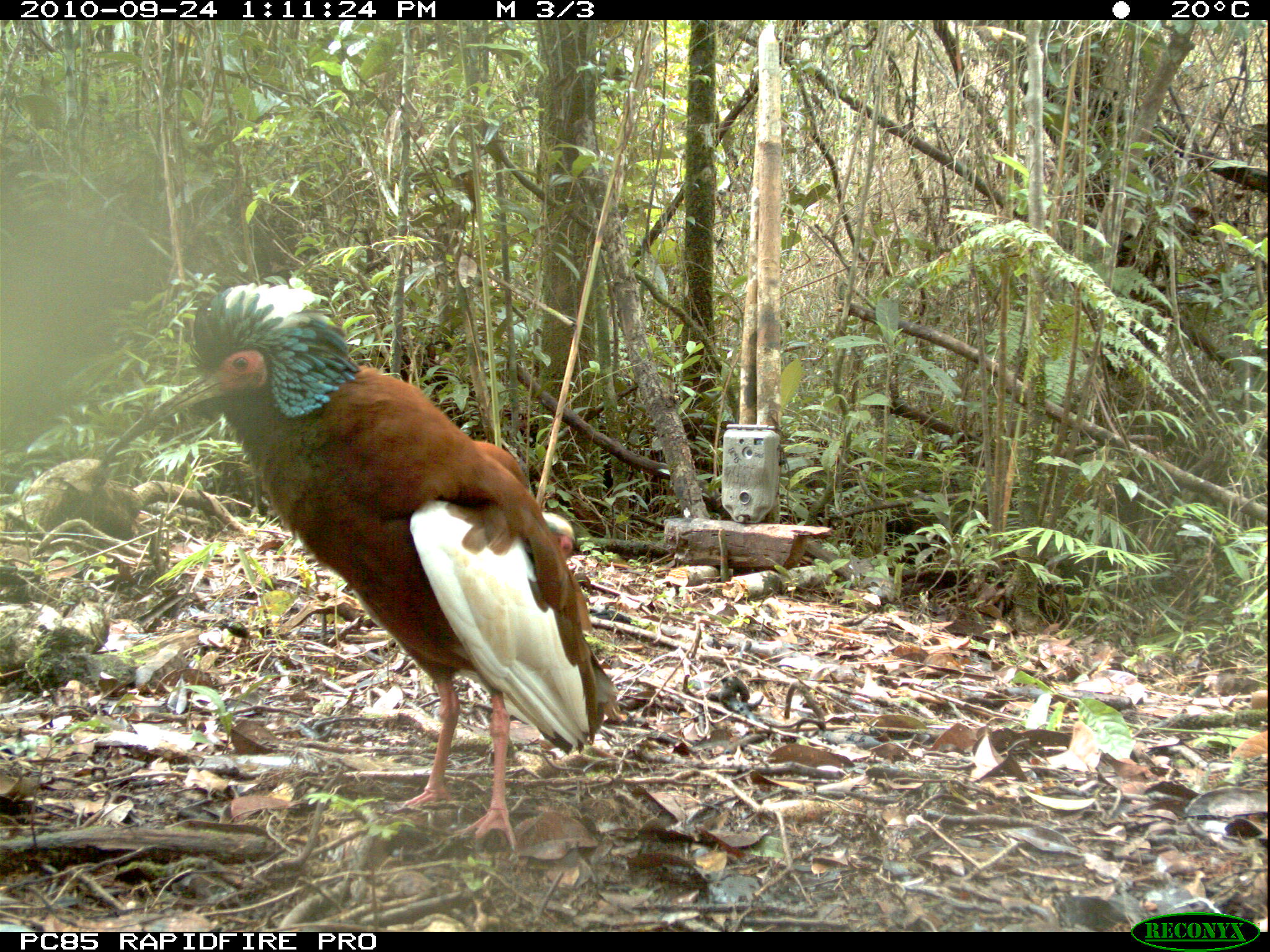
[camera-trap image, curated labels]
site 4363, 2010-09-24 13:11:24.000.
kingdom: Animalia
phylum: Chordata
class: Aves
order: Pelecaniformes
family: Threskiornithidae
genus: Lophotibis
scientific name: Lophotibis cristata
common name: madagascar ibis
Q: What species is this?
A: Lophotibis cristata (madagascar ibis).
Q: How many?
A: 1.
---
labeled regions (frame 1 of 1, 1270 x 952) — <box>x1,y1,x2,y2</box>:
lophotibis cristata: <box>107,282,611,852</box>